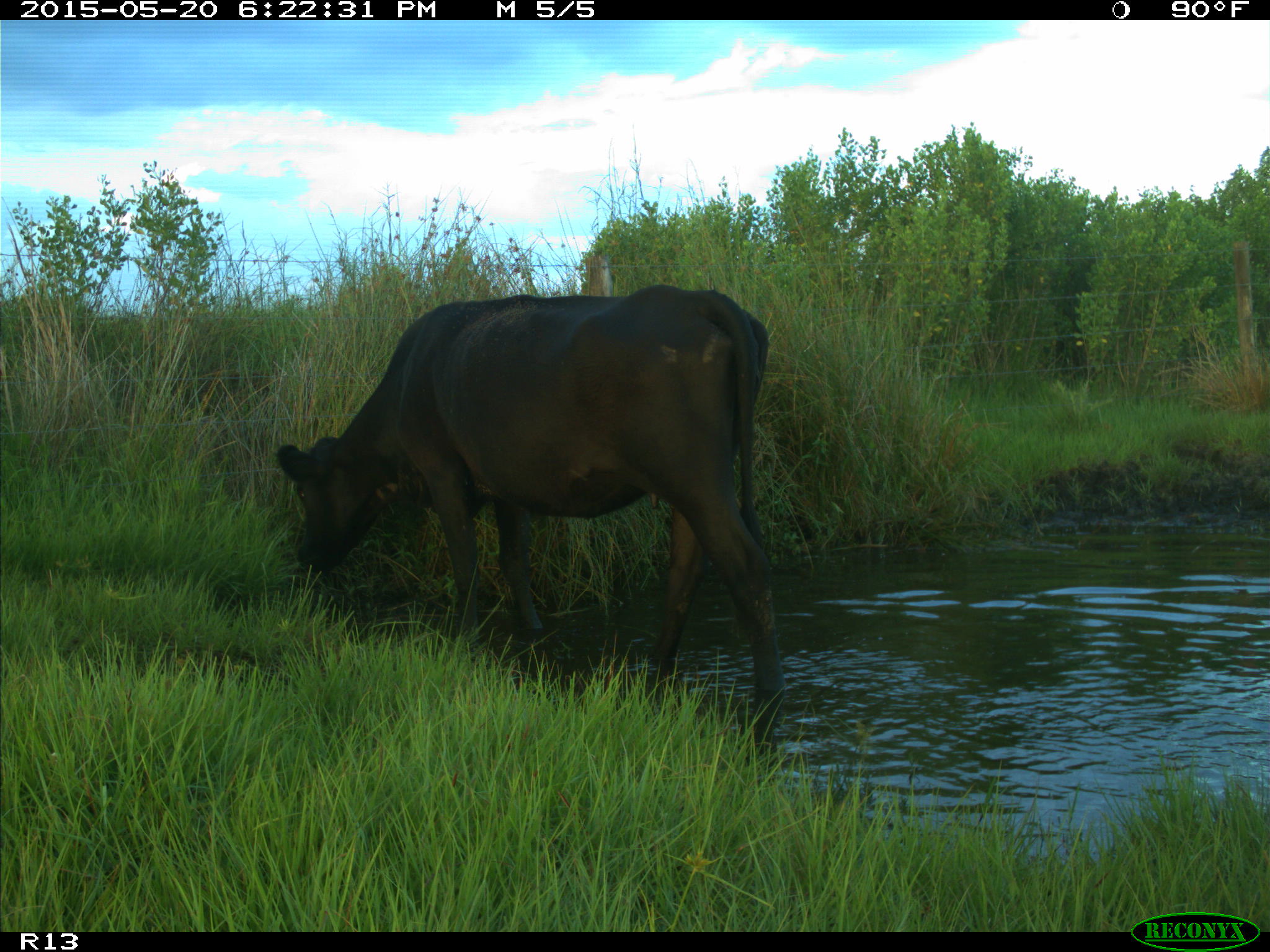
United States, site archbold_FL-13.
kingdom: Animalia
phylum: Chordata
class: Mammalia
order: Artiodactyla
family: Bovidae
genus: Bos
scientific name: Bos taurus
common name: domestic cow